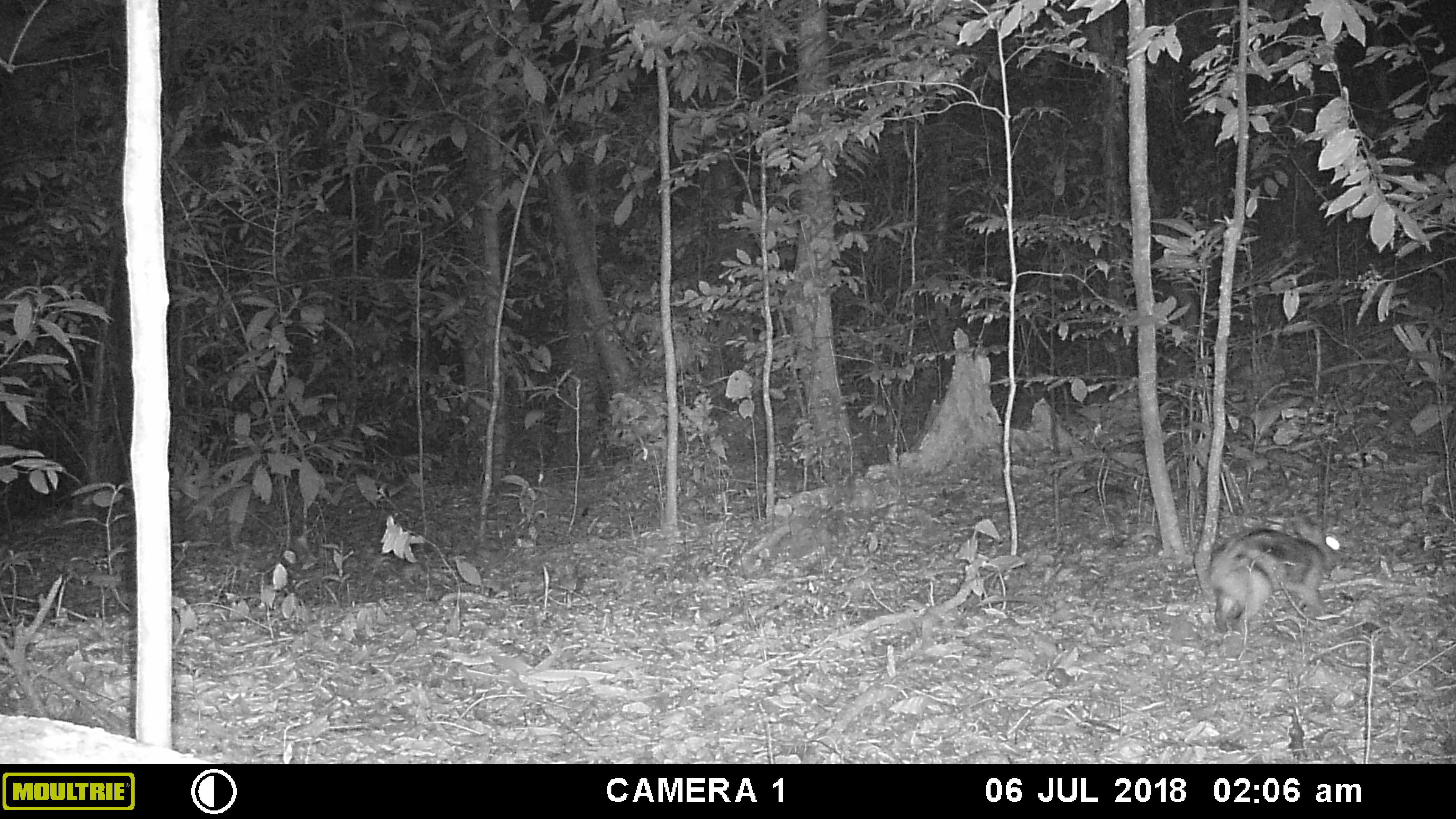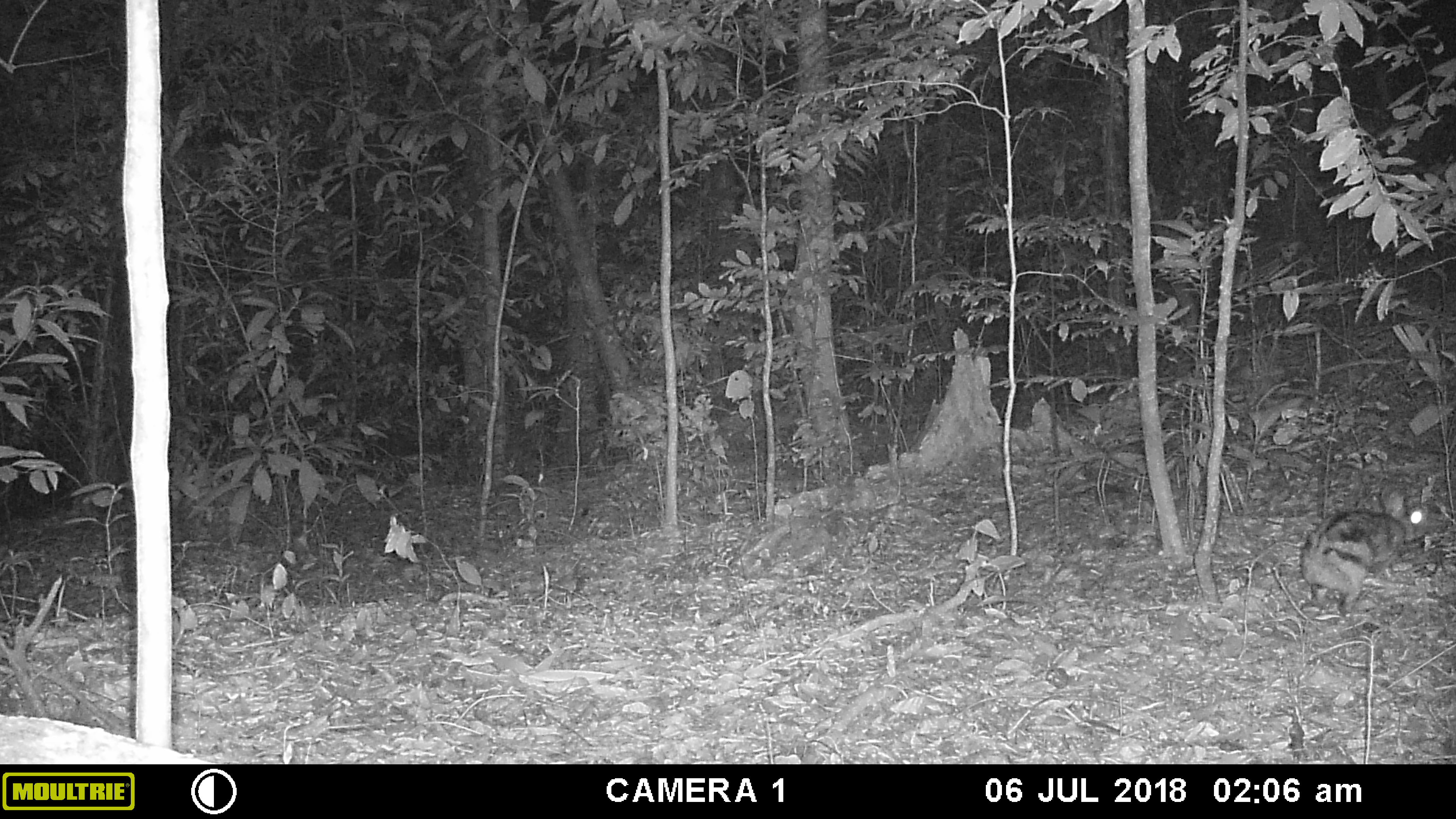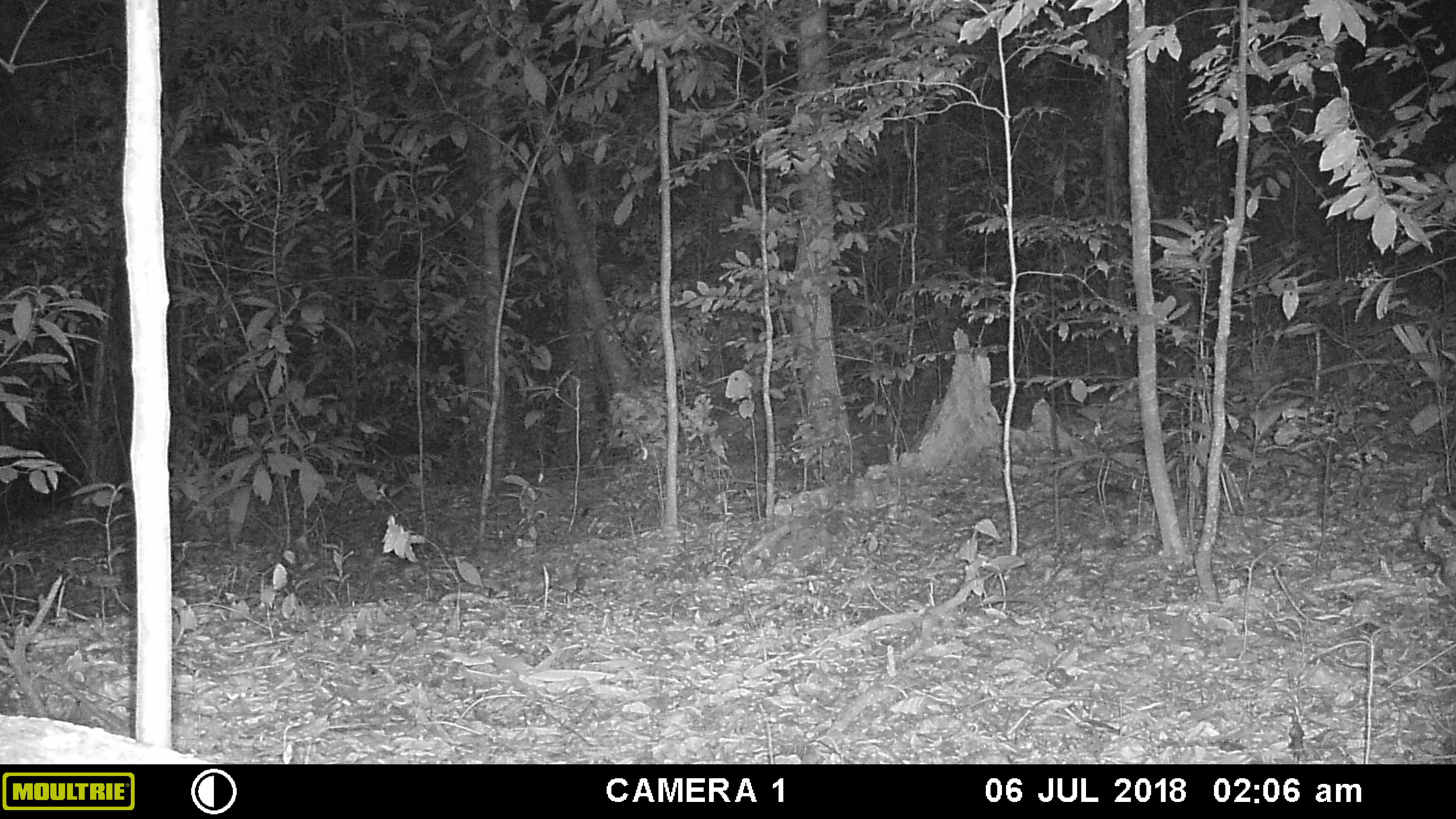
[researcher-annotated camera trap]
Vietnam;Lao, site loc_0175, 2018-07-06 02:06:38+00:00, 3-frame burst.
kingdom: Animalia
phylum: Chordata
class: Mammalia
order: Lagomorpha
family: Leporidae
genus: Nesolagus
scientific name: Nesolagus timminsi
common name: annamite striped rabbit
Annamite striped rabbit (Nesolagus timminsi). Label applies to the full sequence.